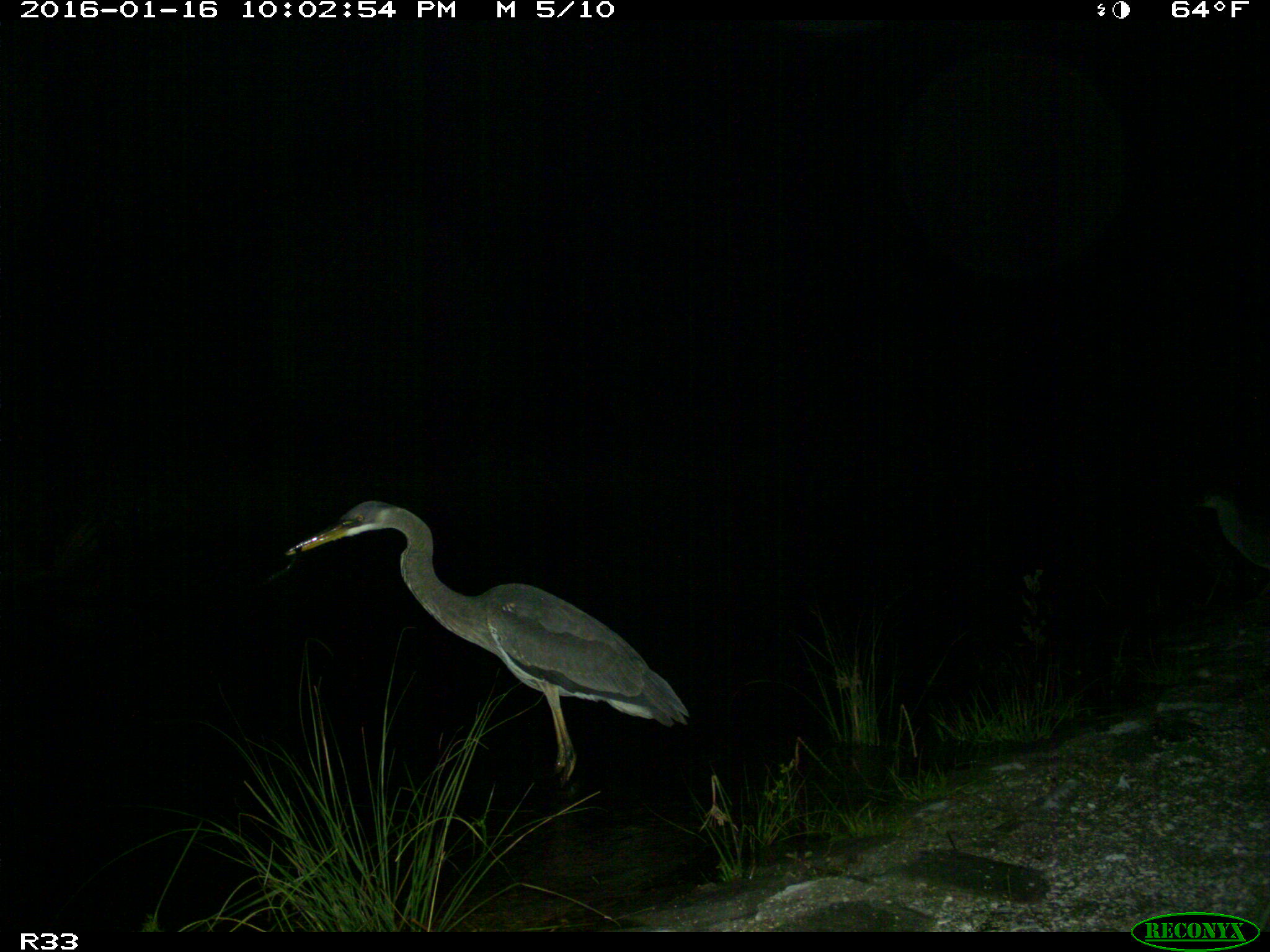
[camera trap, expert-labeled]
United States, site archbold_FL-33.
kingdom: Animalia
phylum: Chordata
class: Aves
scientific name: Aves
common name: birds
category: unidentified bird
Unidentified bird (birds) (Aves).